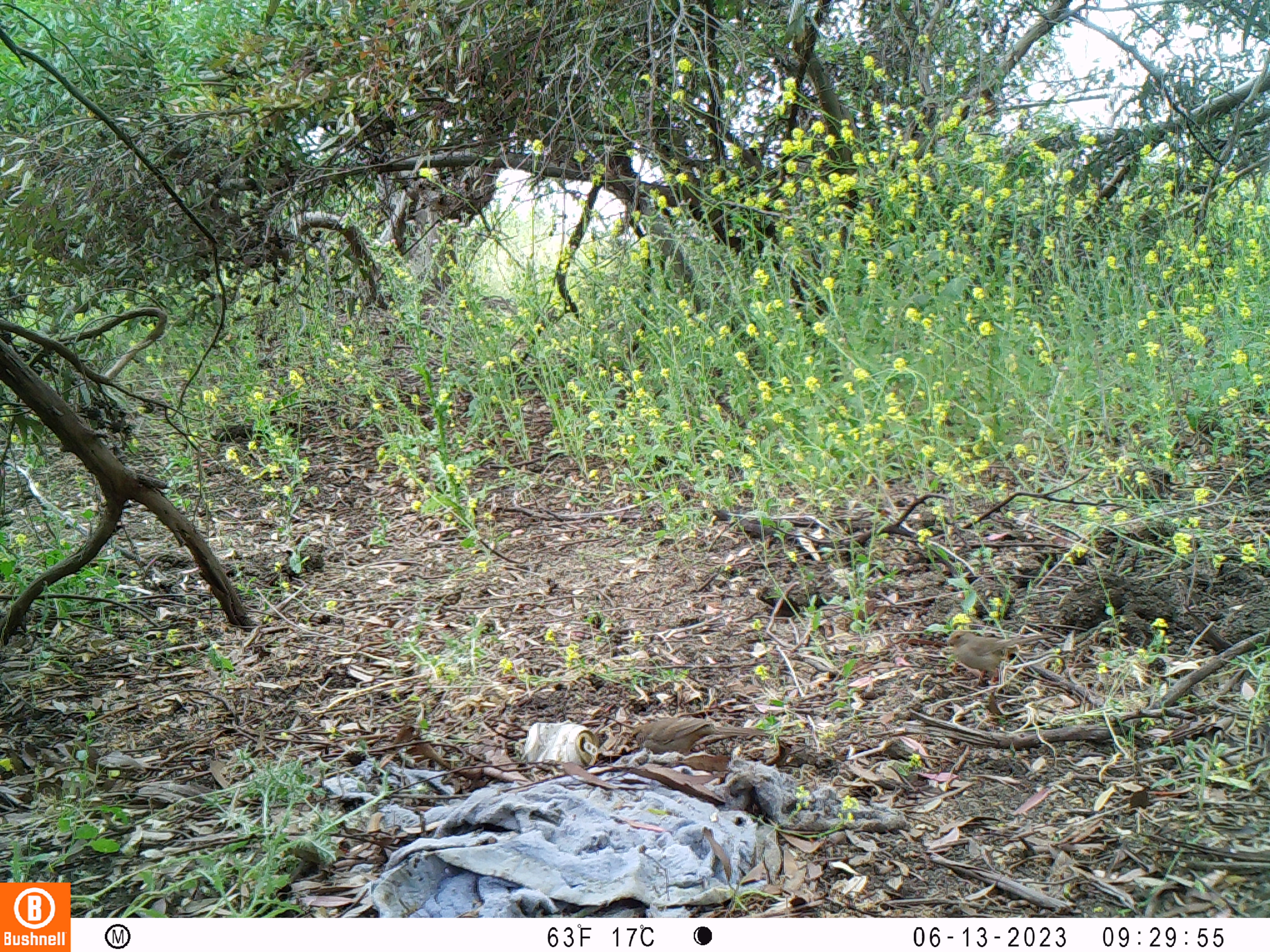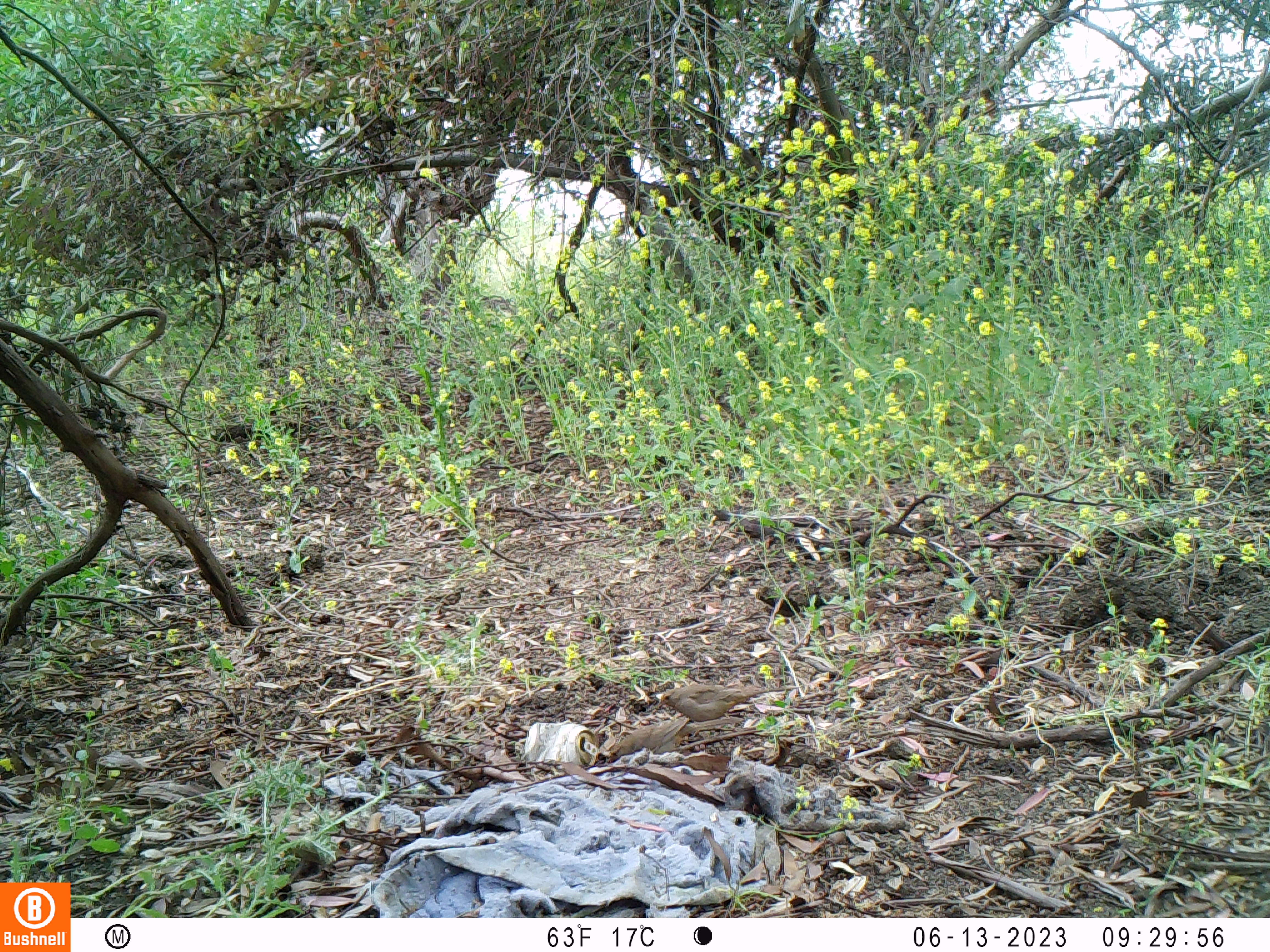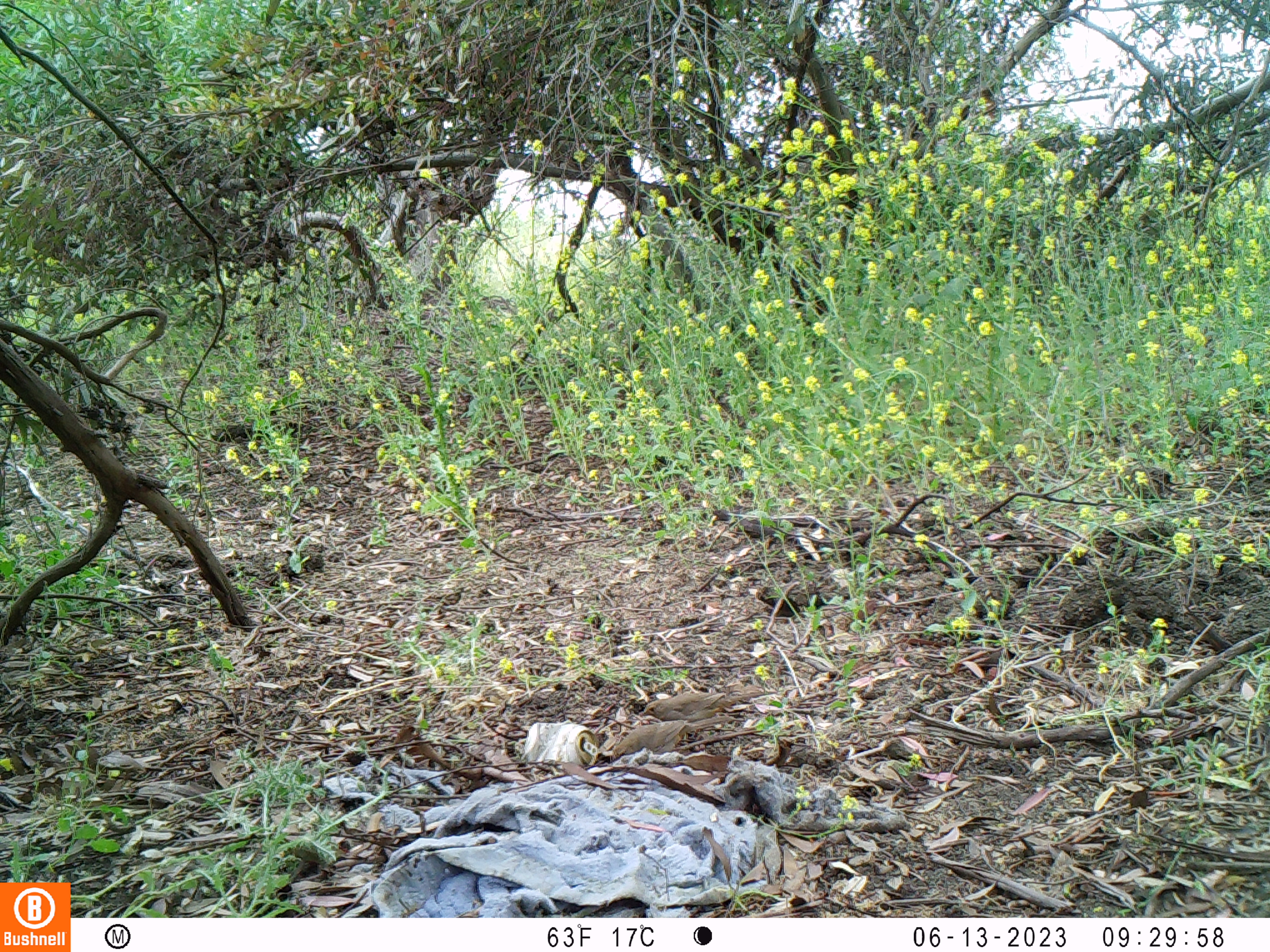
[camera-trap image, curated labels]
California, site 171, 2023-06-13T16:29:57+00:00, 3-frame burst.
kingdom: Animalia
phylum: Chordata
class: Aves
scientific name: Aves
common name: bird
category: unknown bird